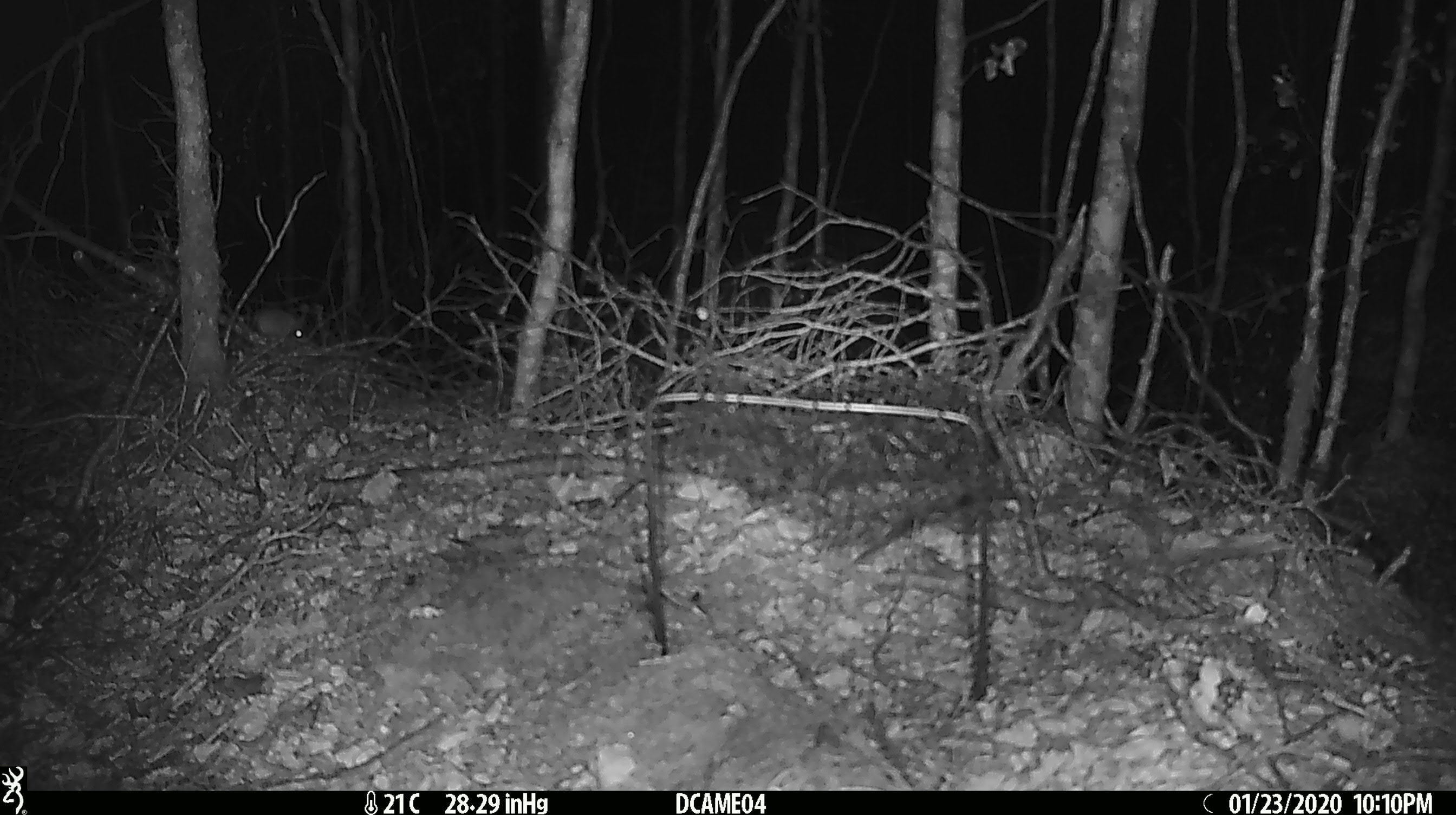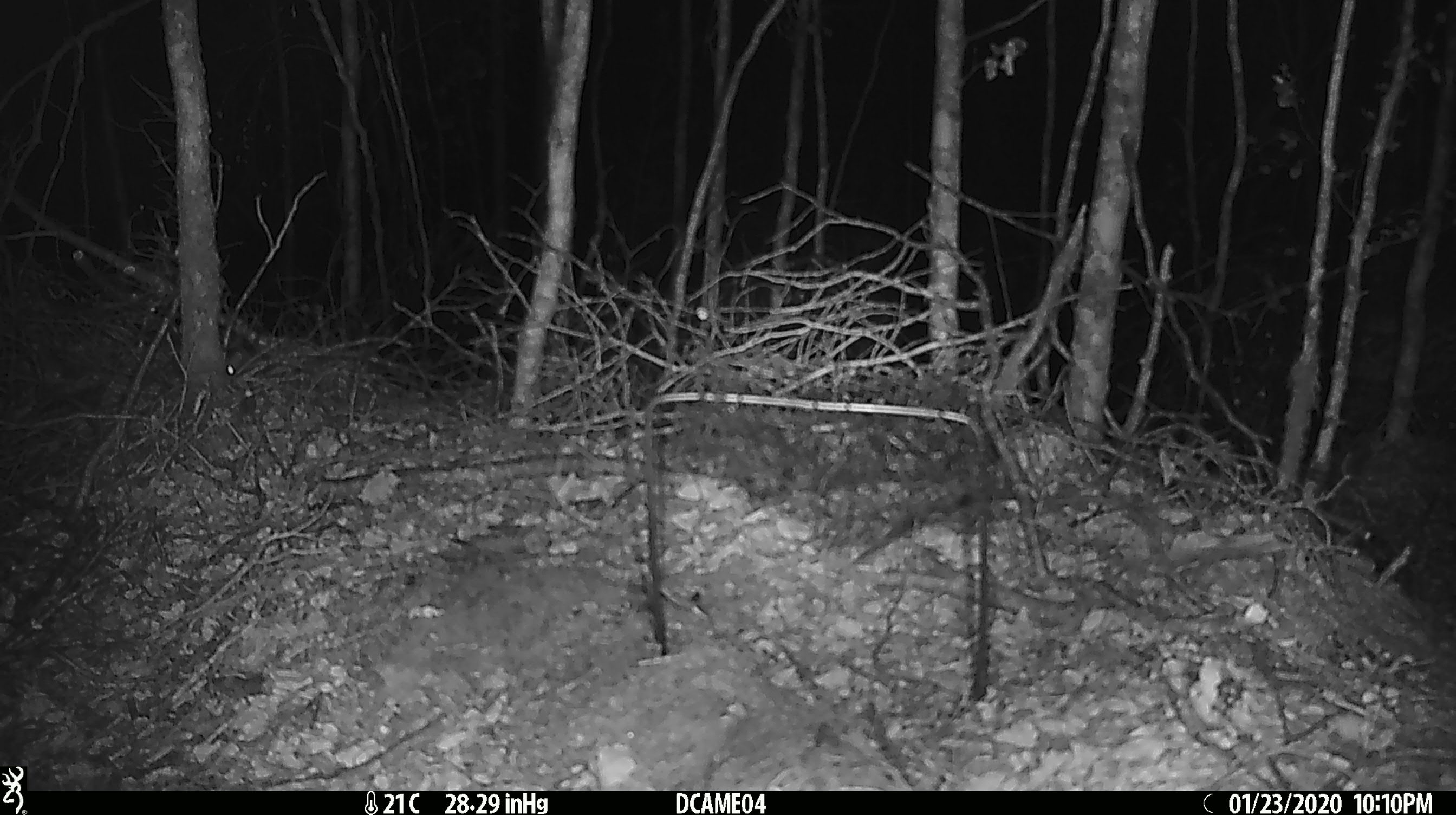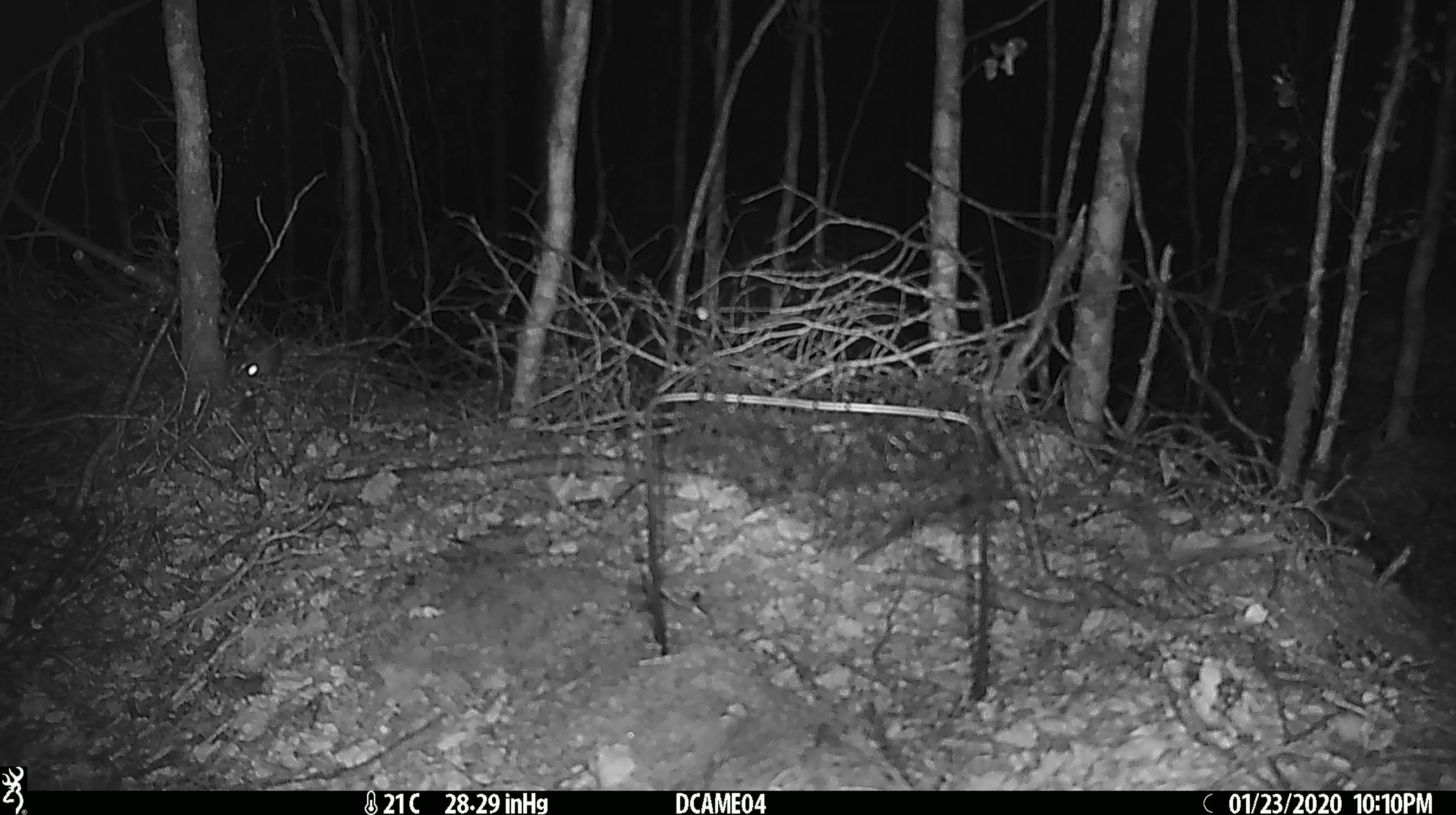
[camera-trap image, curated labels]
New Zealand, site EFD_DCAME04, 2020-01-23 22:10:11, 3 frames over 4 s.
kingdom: Animalia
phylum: Chordata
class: Mammalia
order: Rodentia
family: Muridae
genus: Mus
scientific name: Mus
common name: mouse